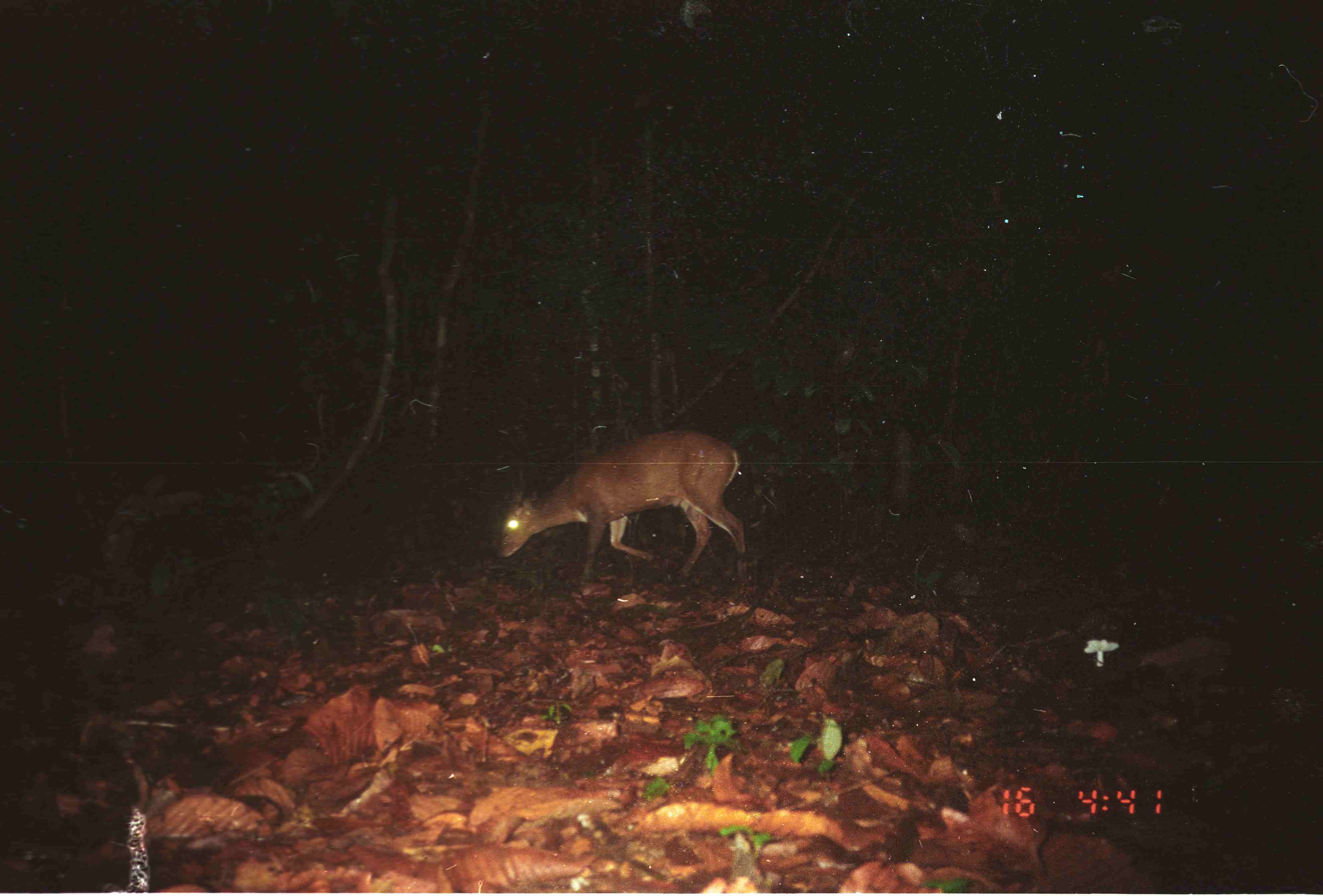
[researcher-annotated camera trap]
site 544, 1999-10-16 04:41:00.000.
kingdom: Animalia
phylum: Chordata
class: Mammalia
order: Artiodactyla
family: Cervidae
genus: Muntiacus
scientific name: Muntiacus muntjak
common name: southern red muntjac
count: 1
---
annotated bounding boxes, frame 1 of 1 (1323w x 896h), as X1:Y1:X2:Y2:
muntiacus muntjak: 496:430:747:585